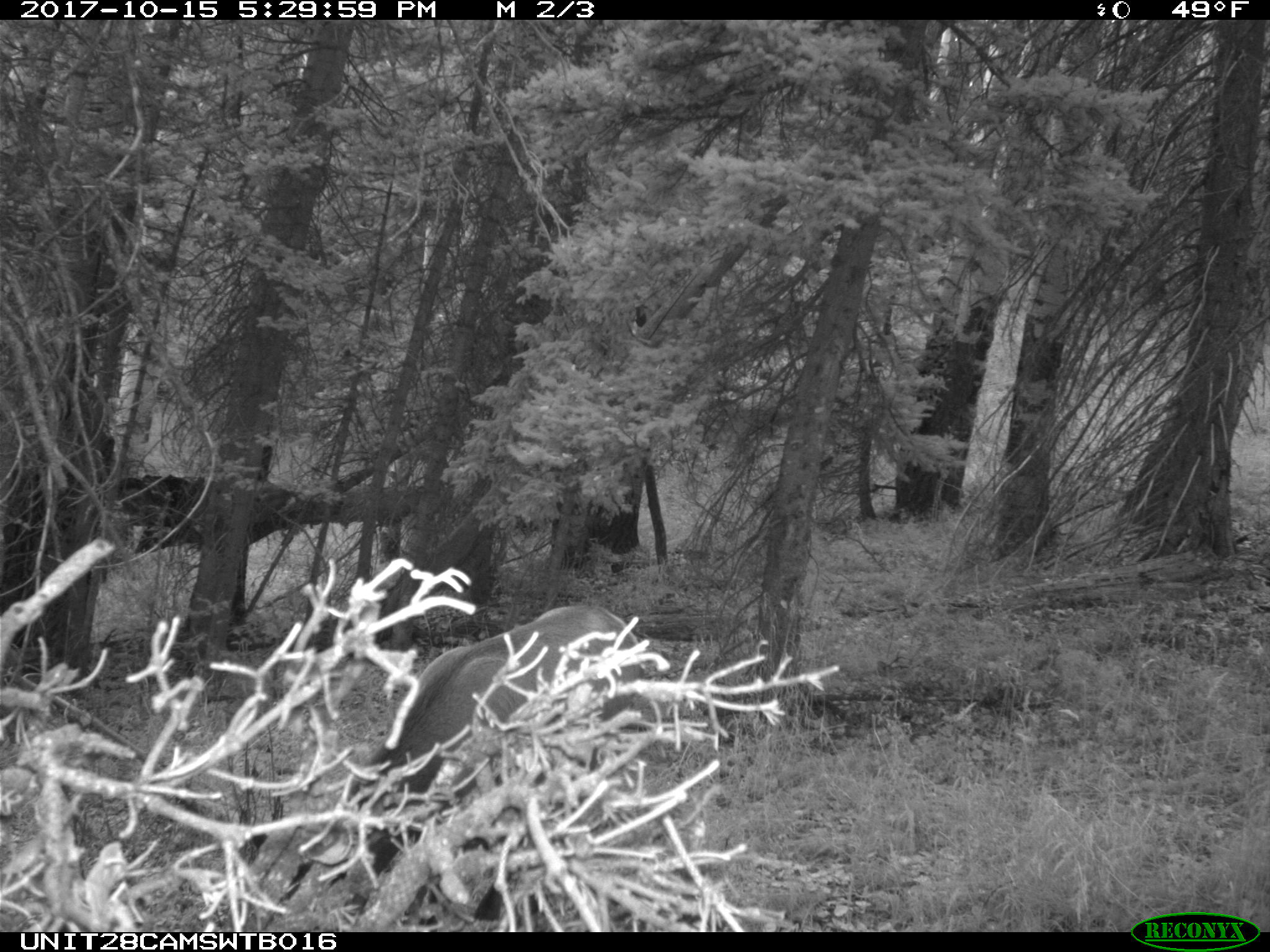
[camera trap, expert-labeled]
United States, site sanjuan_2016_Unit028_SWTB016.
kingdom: Animalia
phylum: Chordata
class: Mammalia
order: Artiodactyla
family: Cervidae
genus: Cervus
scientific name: Cervus elaphus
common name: red deer